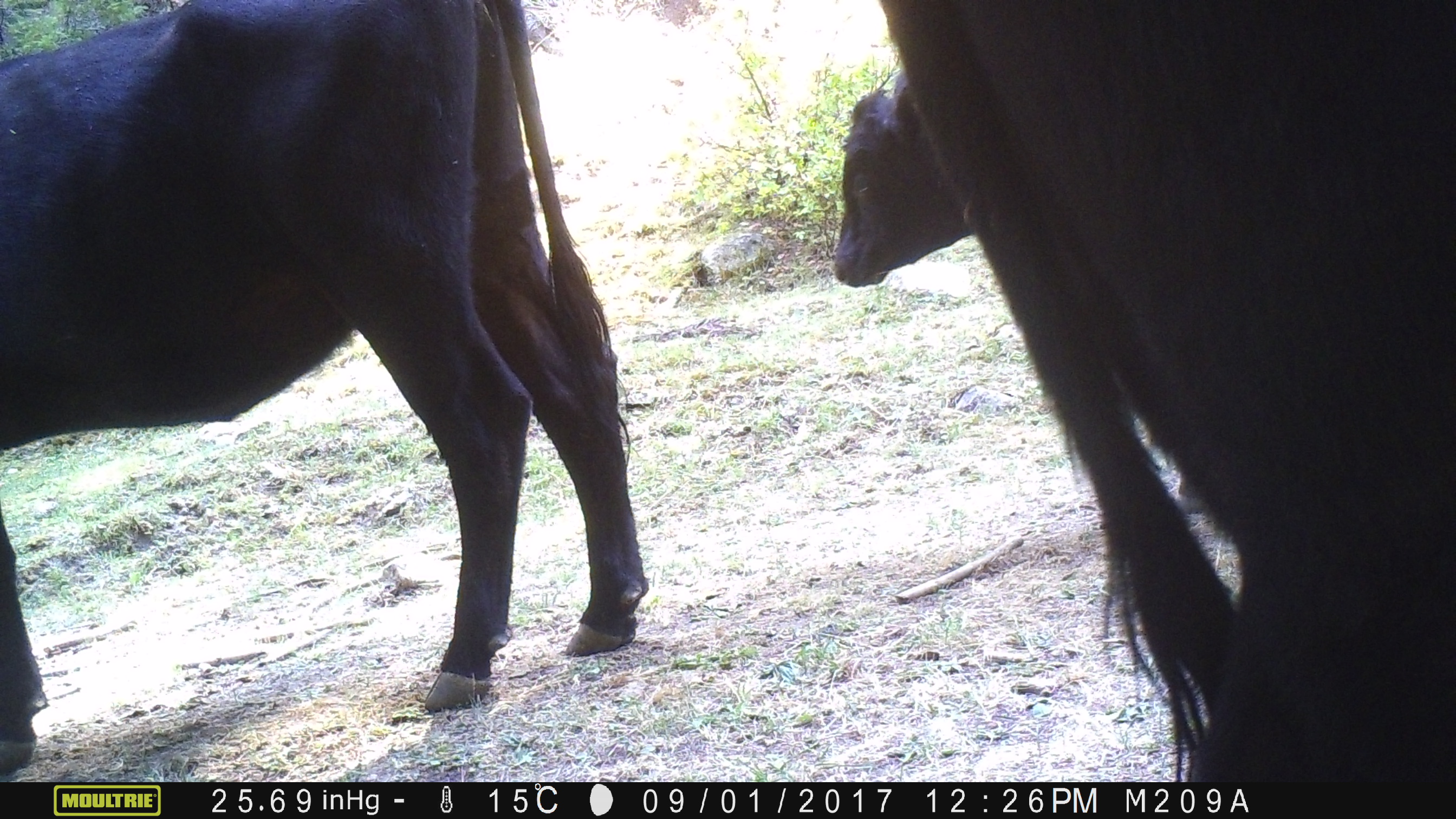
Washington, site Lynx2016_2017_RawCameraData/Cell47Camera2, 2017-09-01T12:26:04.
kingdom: Animalia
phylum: Chordata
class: Mammalia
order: Artiodactyla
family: Bovidae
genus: Bos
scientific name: Bos taurus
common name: domestic cattle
Domestic cattle (Bos taurus). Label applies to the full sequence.